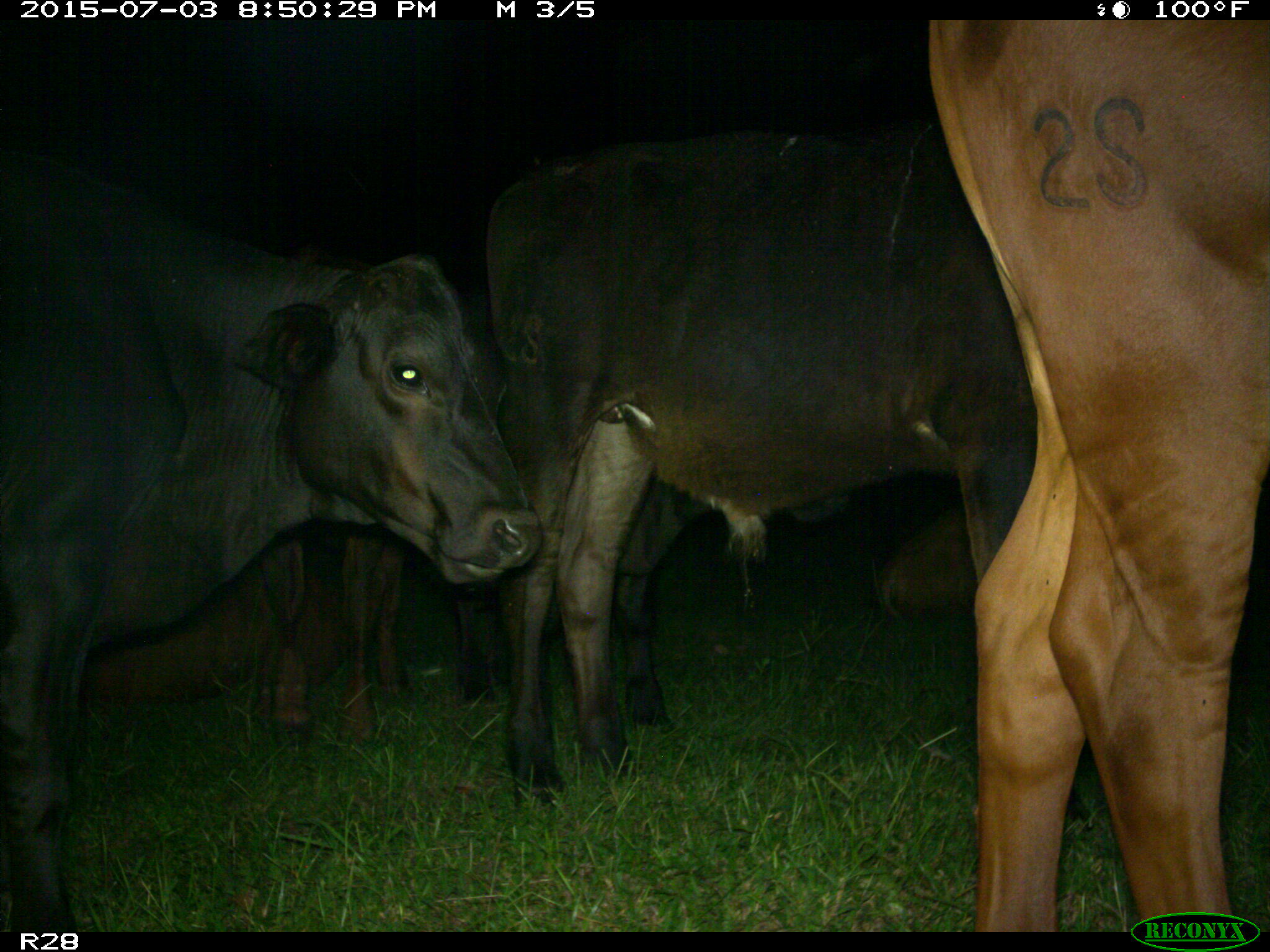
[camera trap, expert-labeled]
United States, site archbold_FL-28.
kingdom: Animalia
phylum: Chordata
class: Mammalia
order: Artiodactyla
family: Bovidae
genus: Bos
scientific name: Bos taurus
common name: domestic cow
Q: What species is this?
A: Bos taurus (domestic cow).